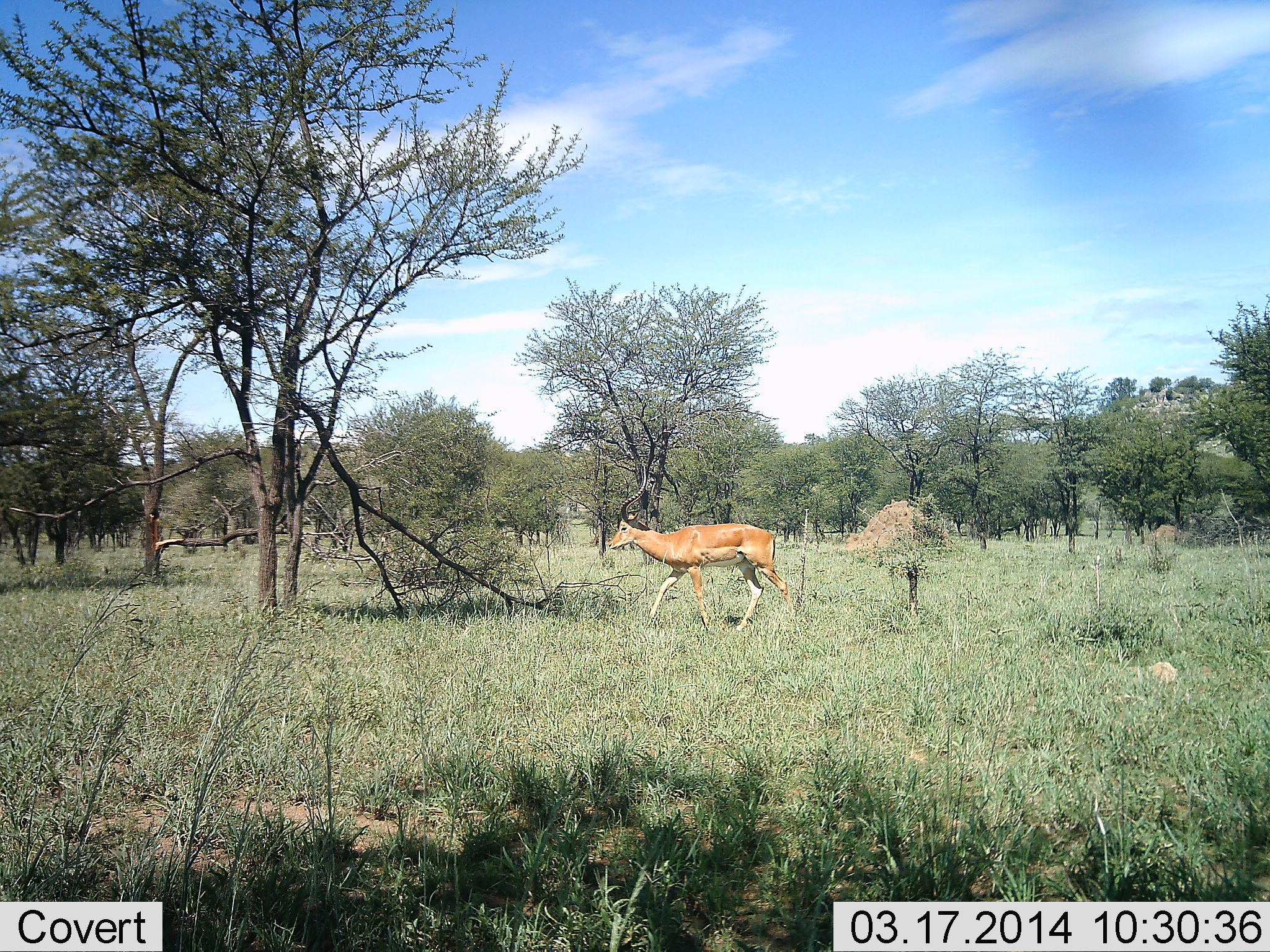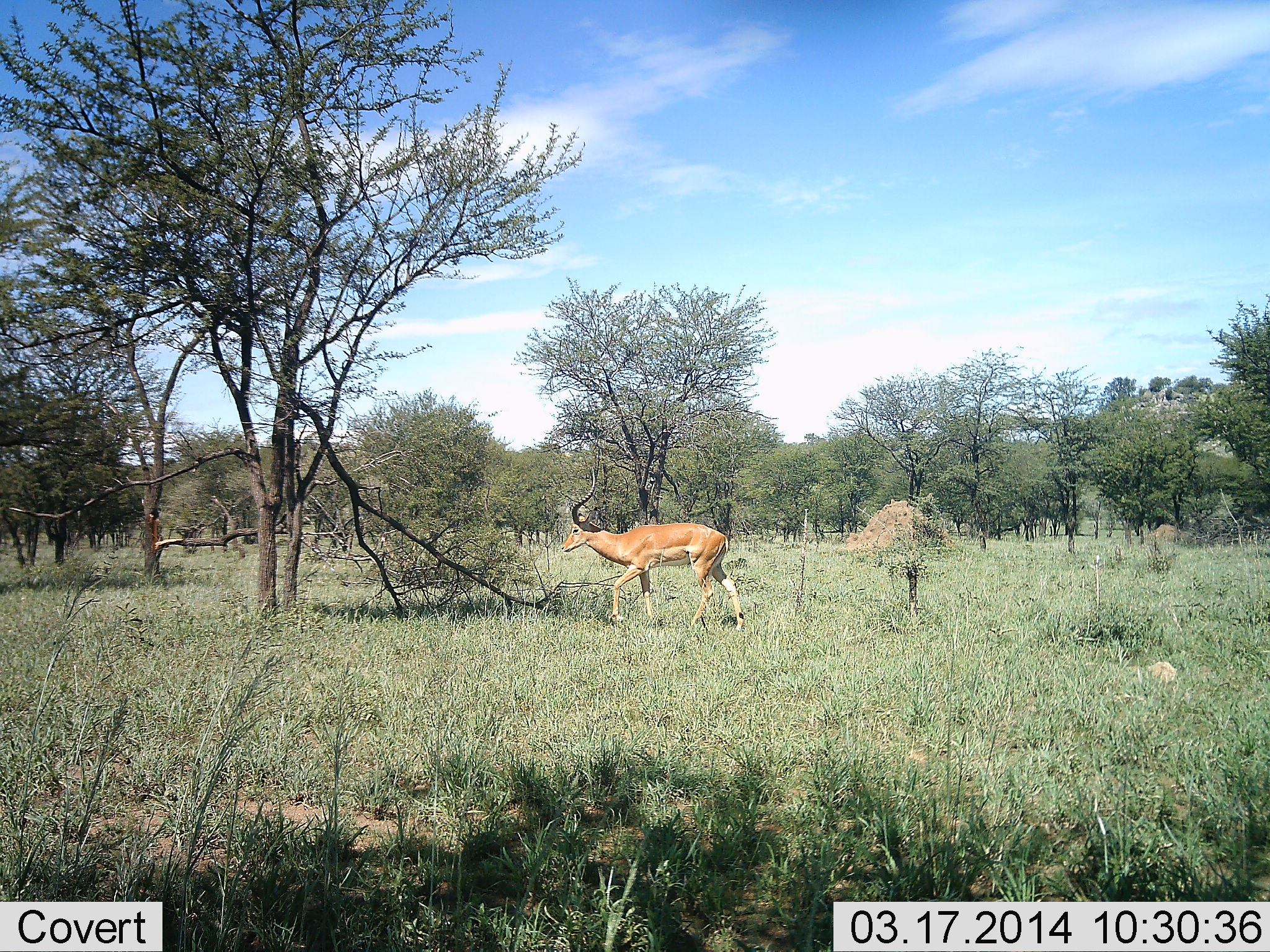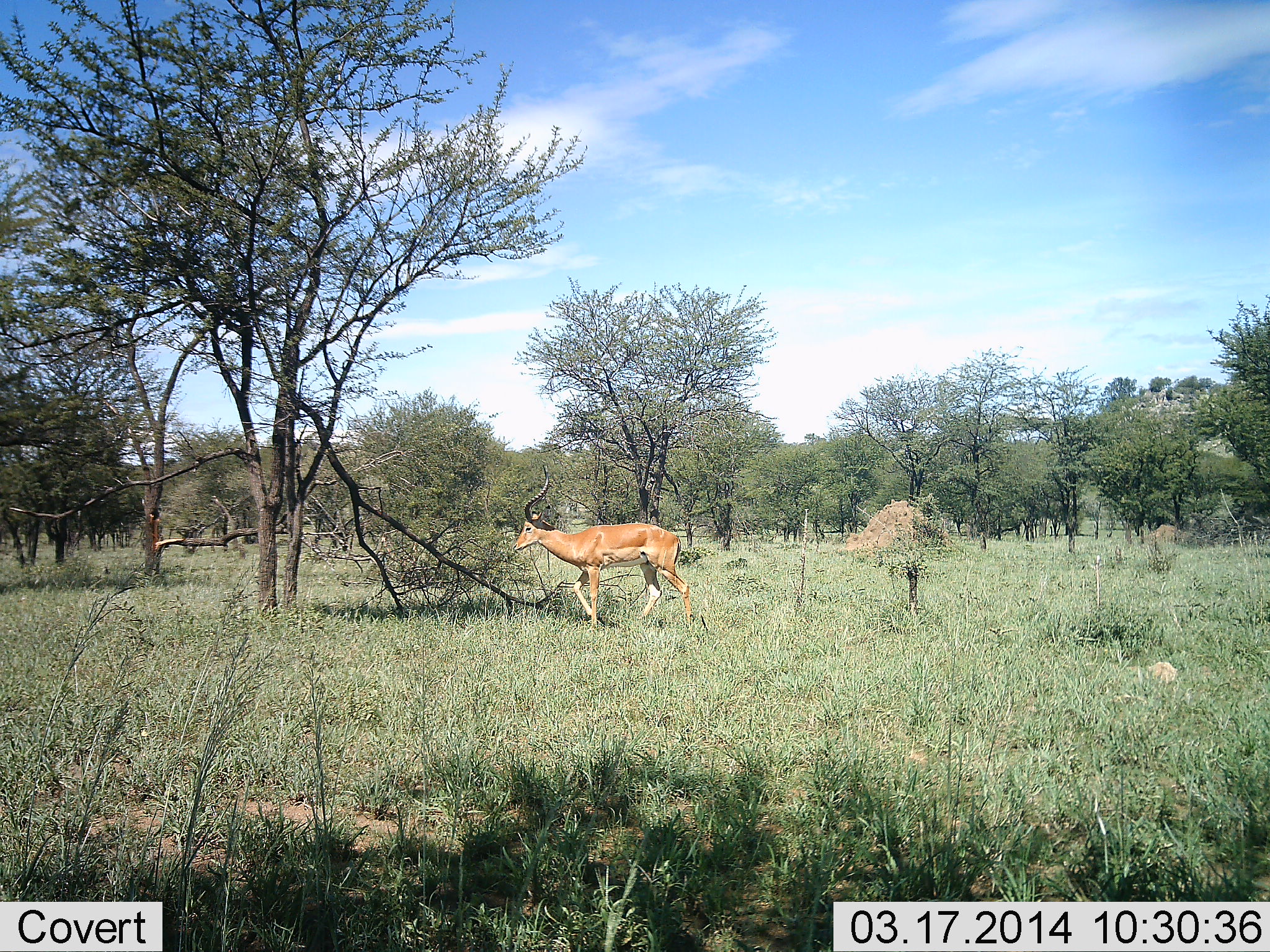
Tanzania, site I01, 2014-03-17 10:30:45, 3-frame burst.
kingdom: Animalia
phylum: Chordata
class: Mammalia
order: Artiodactyla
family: Bovidae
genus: Aepyceros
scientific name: Aepyceros melampus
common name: impala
Impala (Aepyceros melampus), count 1. Behavior (volunteer vote fractions): standing 0%, resting 0%, moving 100%, interacting 0%. Young present (vote fraction): 0%. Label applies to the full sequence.